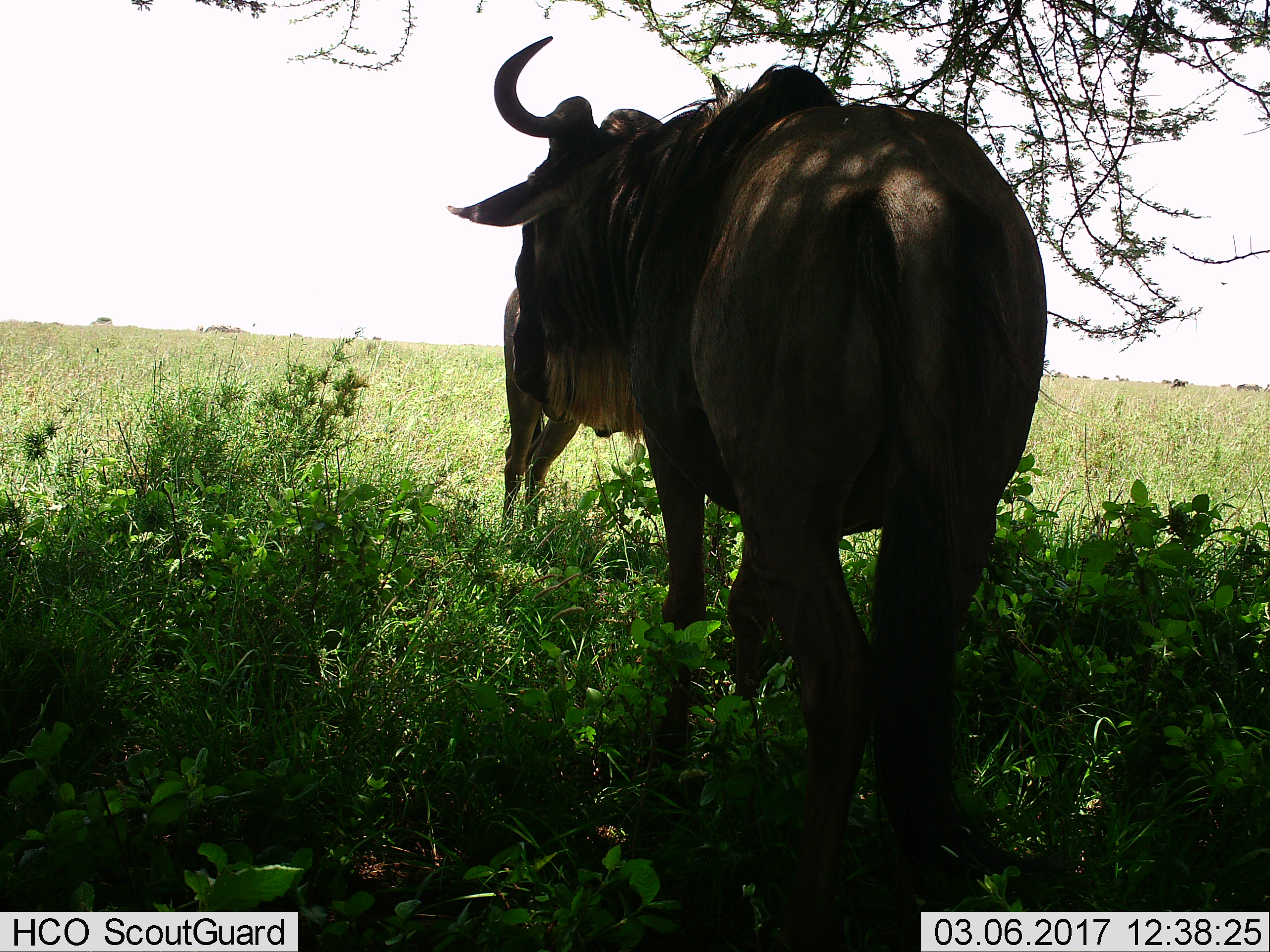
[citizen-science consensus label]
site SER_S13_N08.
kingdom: Animalia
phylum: Chordata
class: Mammalia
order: Artiodactyla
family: Bovidae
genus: Connochaetes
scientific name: Connochaetes taurinus taurinus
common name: blue wildebeest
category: wildebeestblue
Wildebeestblue (blue wildebeest) (Connochaetes taurinus taurinus), count 2. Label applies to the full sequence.